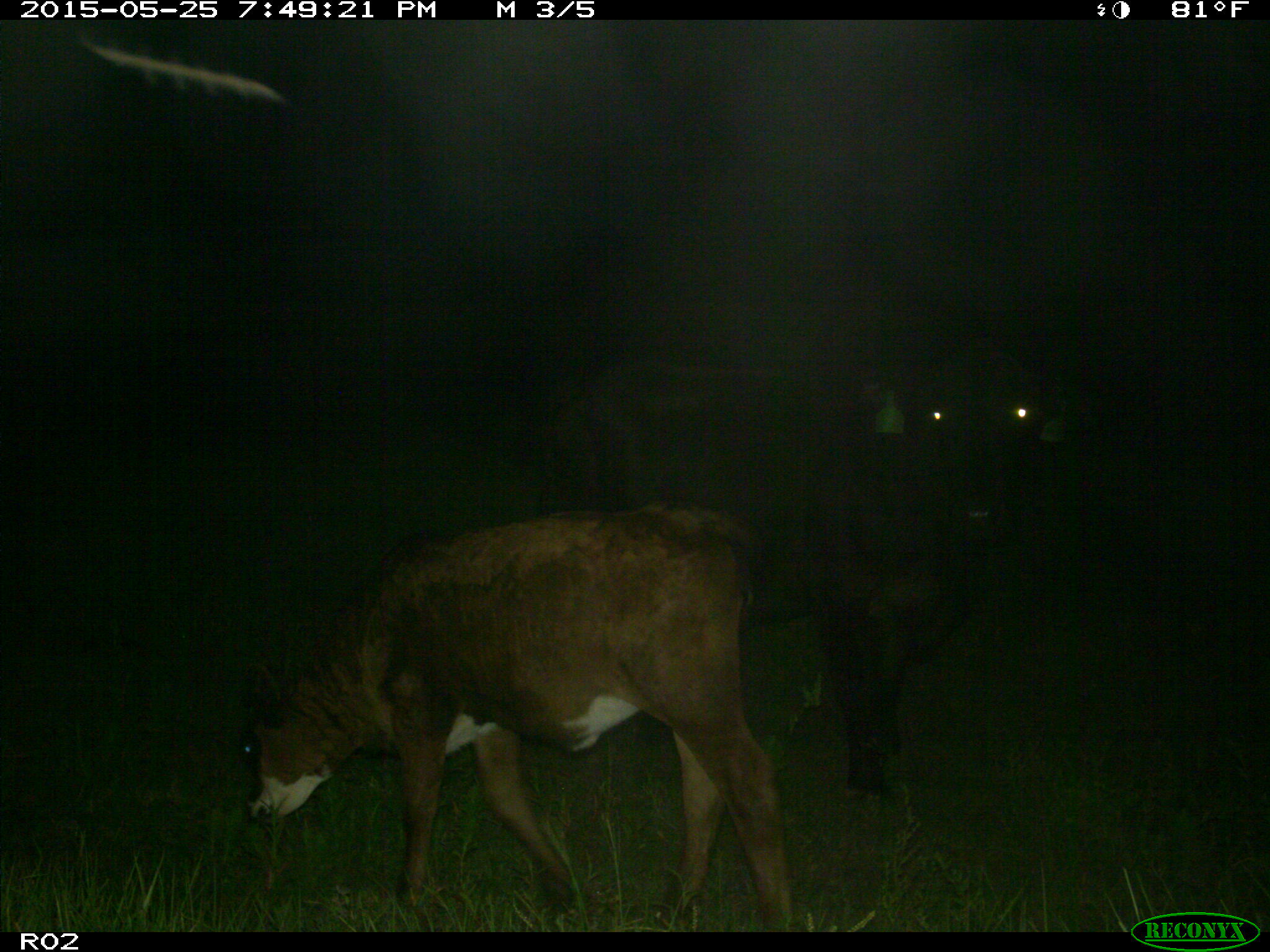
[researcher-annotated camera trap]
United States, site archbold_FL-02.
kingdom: Animalia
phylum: Chordata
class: Mammalia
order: Artiodactyla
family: Bovidae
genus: Bos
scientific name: Bos taurus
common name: domestic cow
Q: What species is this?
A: Bos taurus (domestic cow).